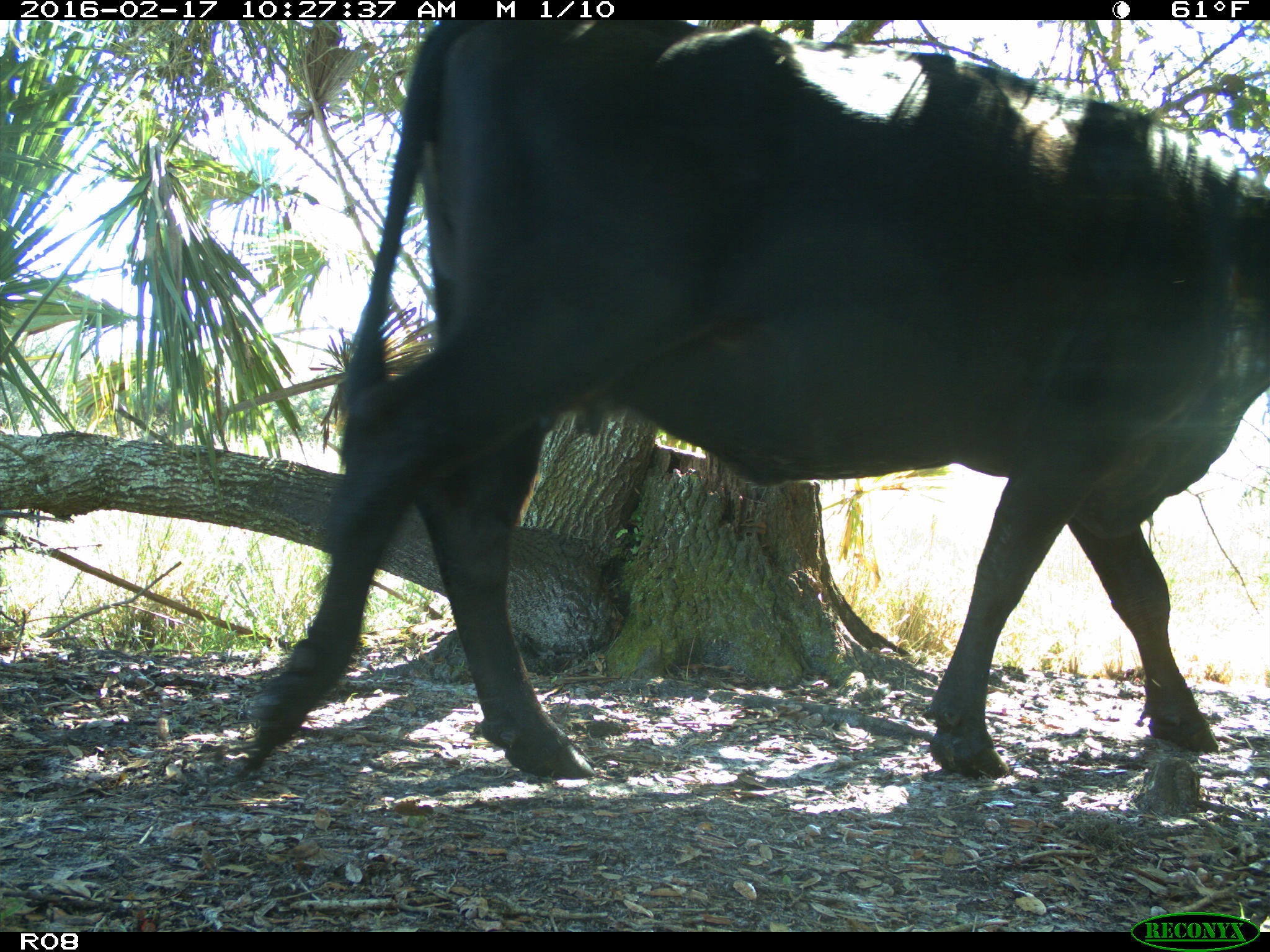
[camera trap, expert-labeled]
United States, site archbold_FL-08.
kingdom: Animalia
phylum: Chordata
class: Mammalia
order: Artiodactyla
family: Bovidae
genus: Bos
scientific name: Bos taurus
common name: domestic cow